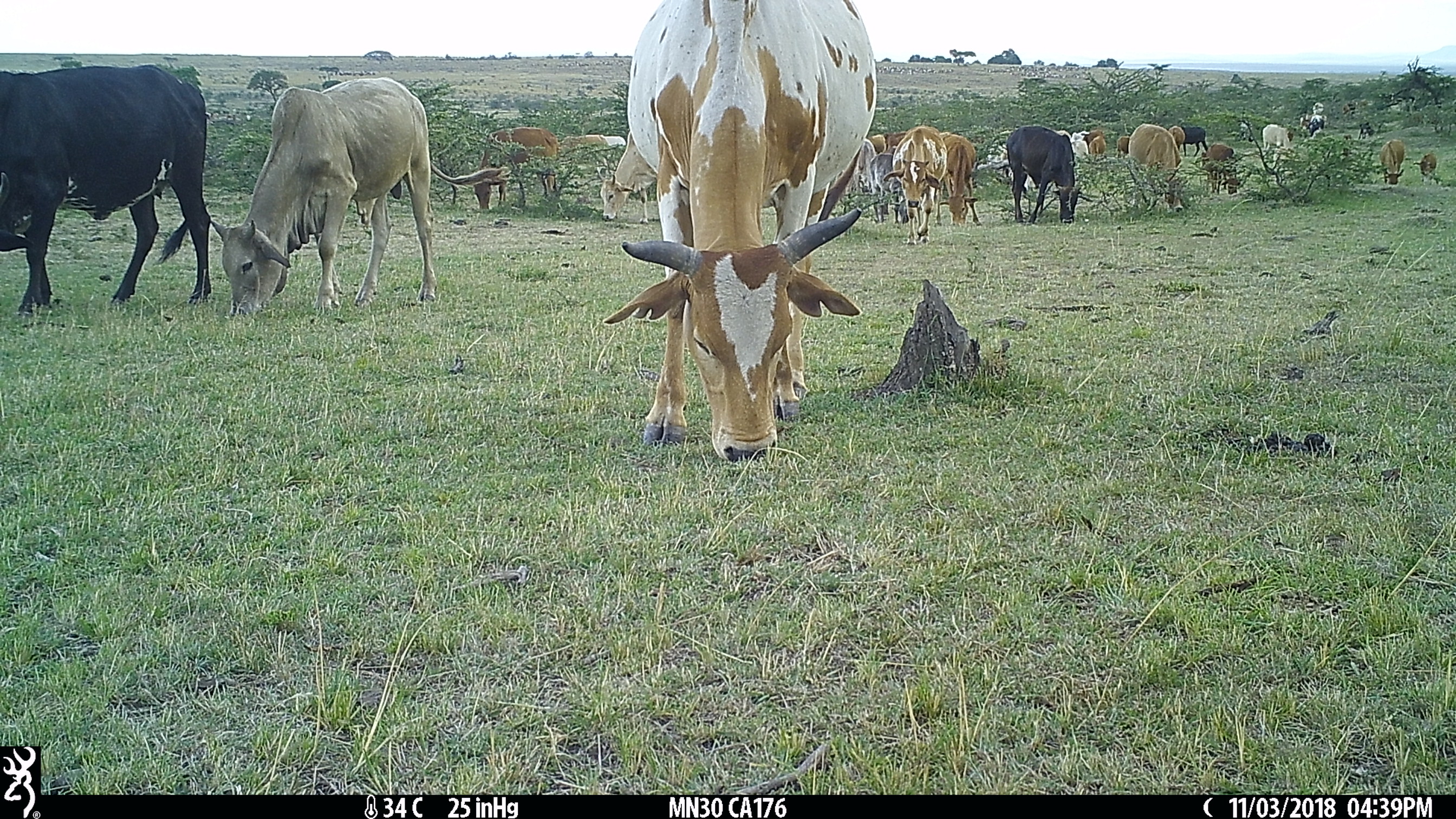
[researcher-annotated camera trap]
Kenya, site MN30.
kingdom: Animalia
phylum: Chordata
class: Mammalia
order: Artiodactyla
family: Bovidae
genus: Bos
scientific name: Bos taurus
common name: cattle